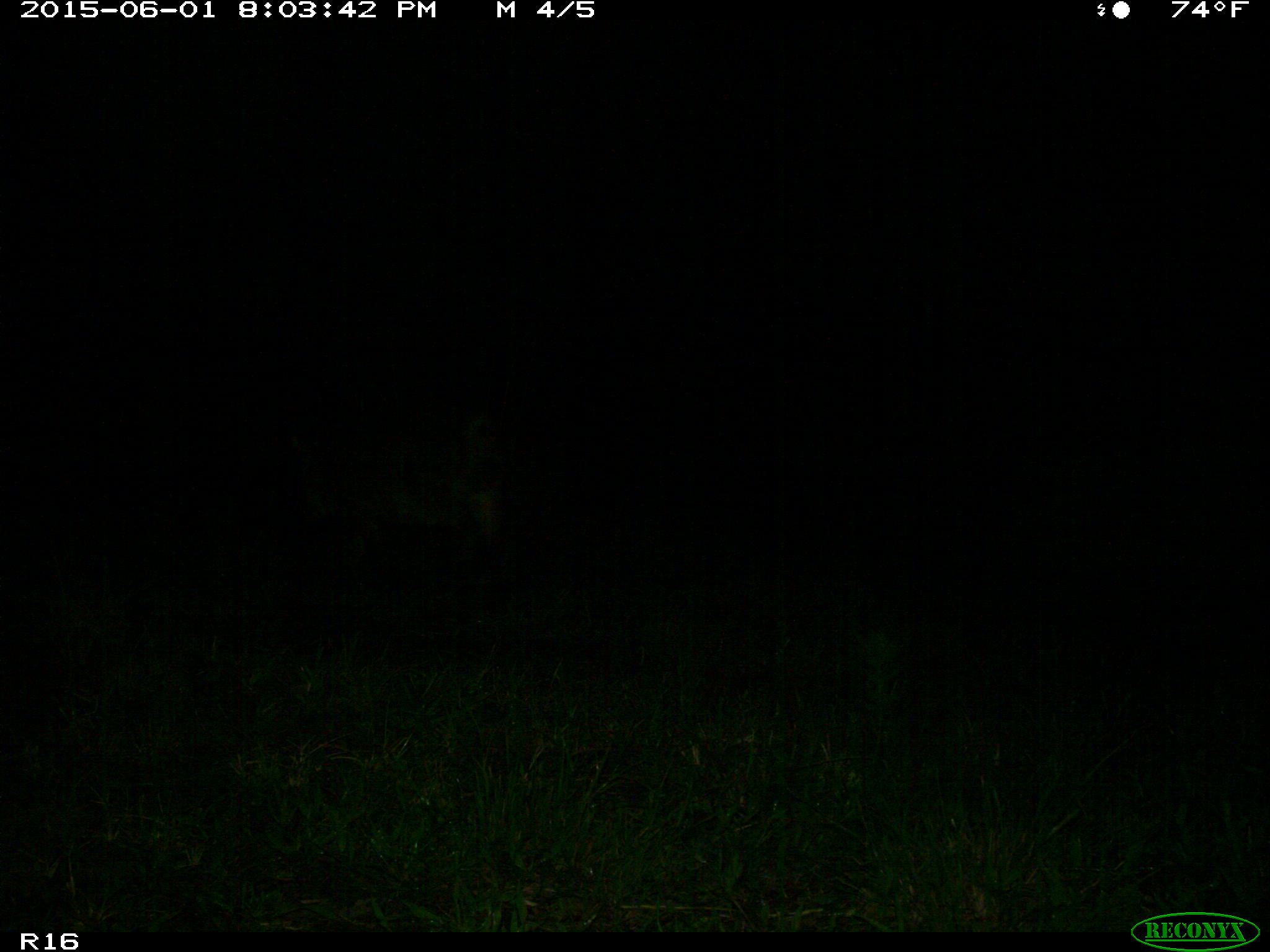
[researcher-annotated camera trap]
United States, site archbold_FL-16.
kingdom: Animalia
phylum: Chordata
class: Mammalia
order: Artiodactyla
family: Suidae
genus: Sus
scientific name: Sus scrofa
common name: wild boar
Sus scrofa (wild boar).